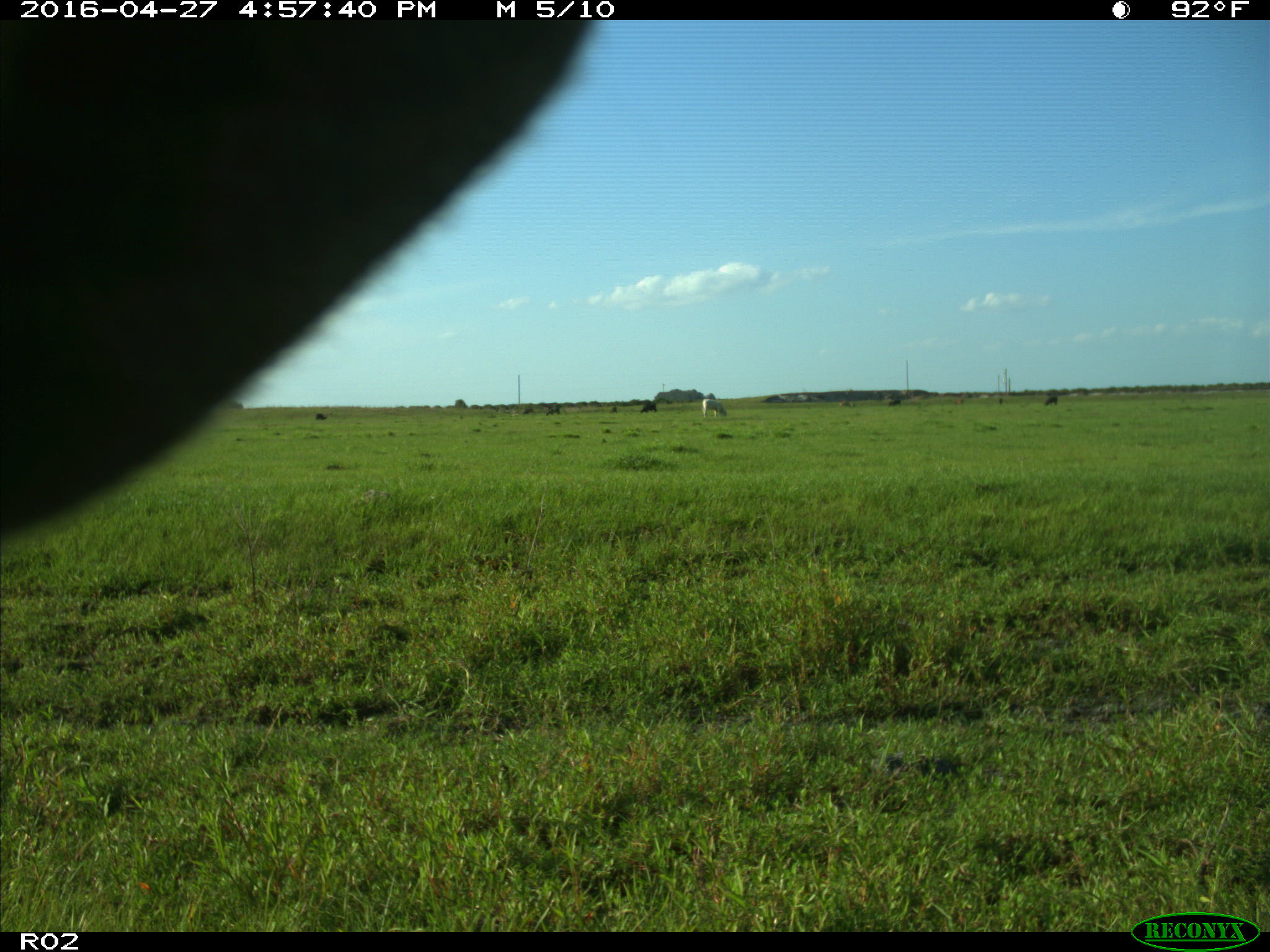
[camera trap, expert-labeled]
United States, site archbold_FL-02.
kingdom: Animalia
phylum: Chordata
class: Mammalia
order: Artiodactyla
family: Bovidae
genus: Bos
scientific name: Bos taurus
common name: domestic cow